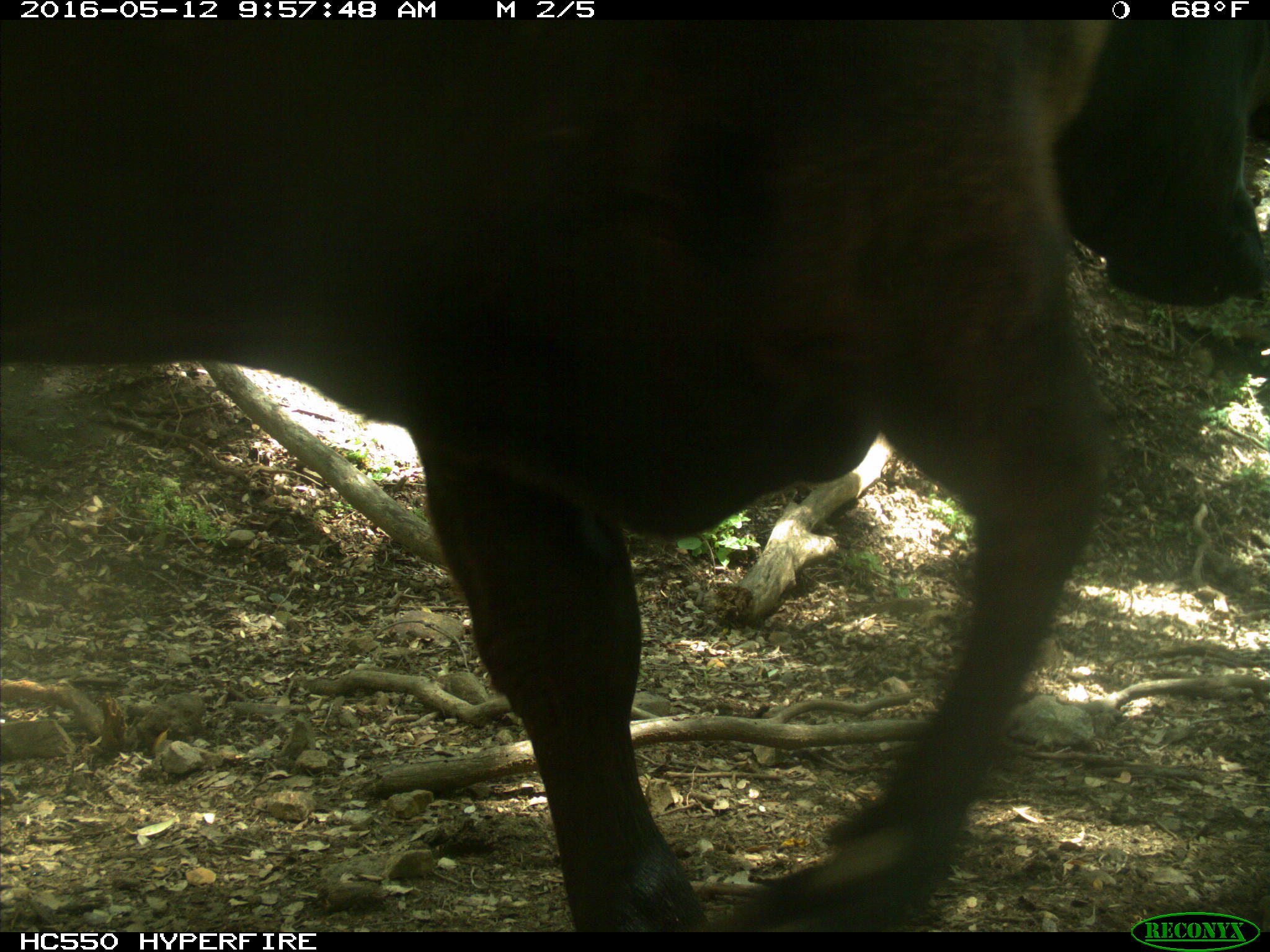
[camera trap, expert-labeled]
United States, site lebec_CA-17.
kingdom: Animalia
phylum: Chordata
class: Mammalia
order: Artiodactyla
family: Bovidae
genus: Bos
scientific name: Bos taurus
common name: domestic cow